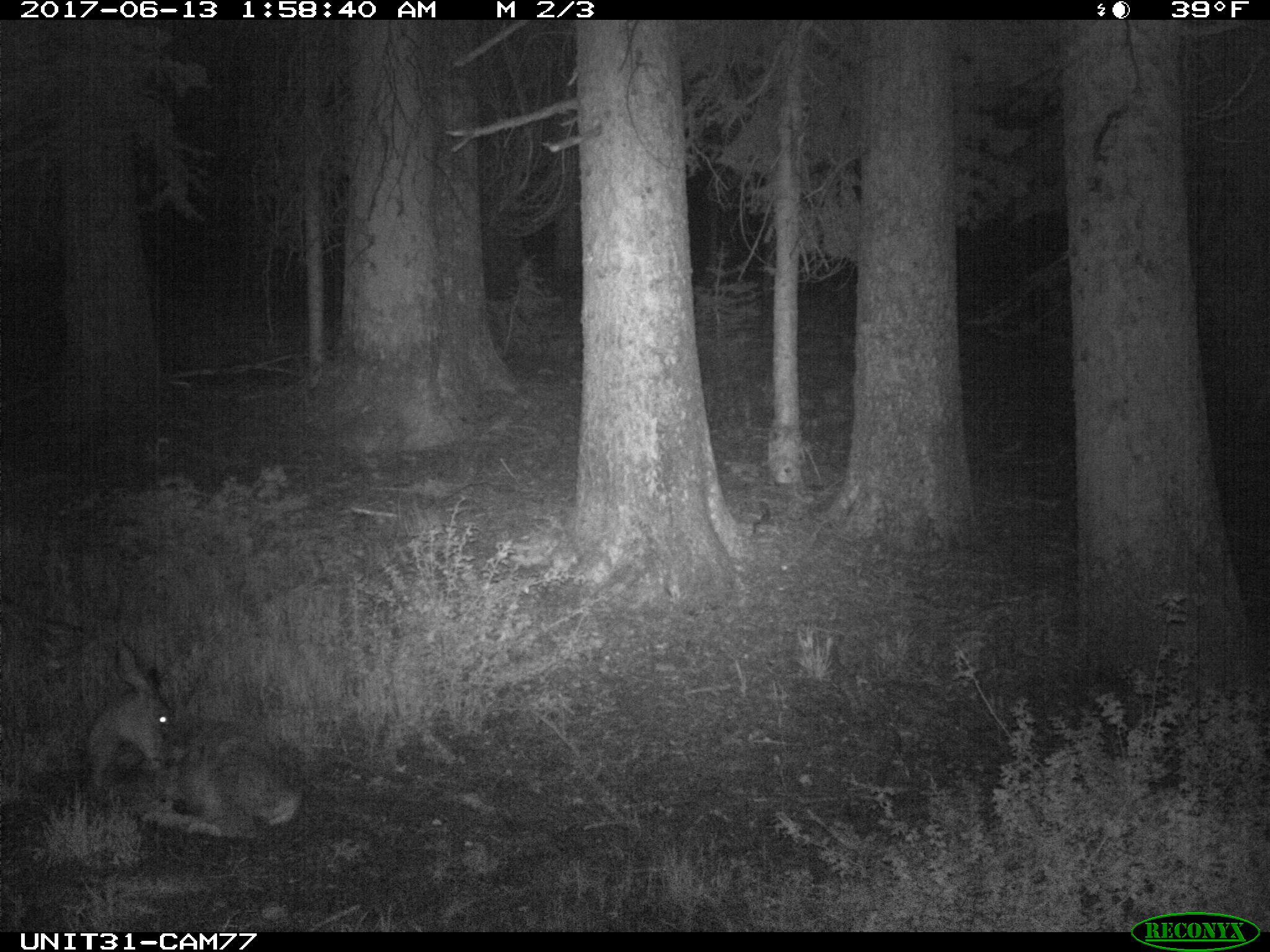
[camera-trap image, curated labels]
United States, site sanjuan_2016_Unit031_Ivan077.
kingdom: Animalia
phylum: Chordata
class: Mammalia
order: Artiodactyla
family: Cervidae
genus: Odocoileus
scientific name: Odocoileus hemionus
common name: mule deer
Odocoileus hemionus (mule deer).